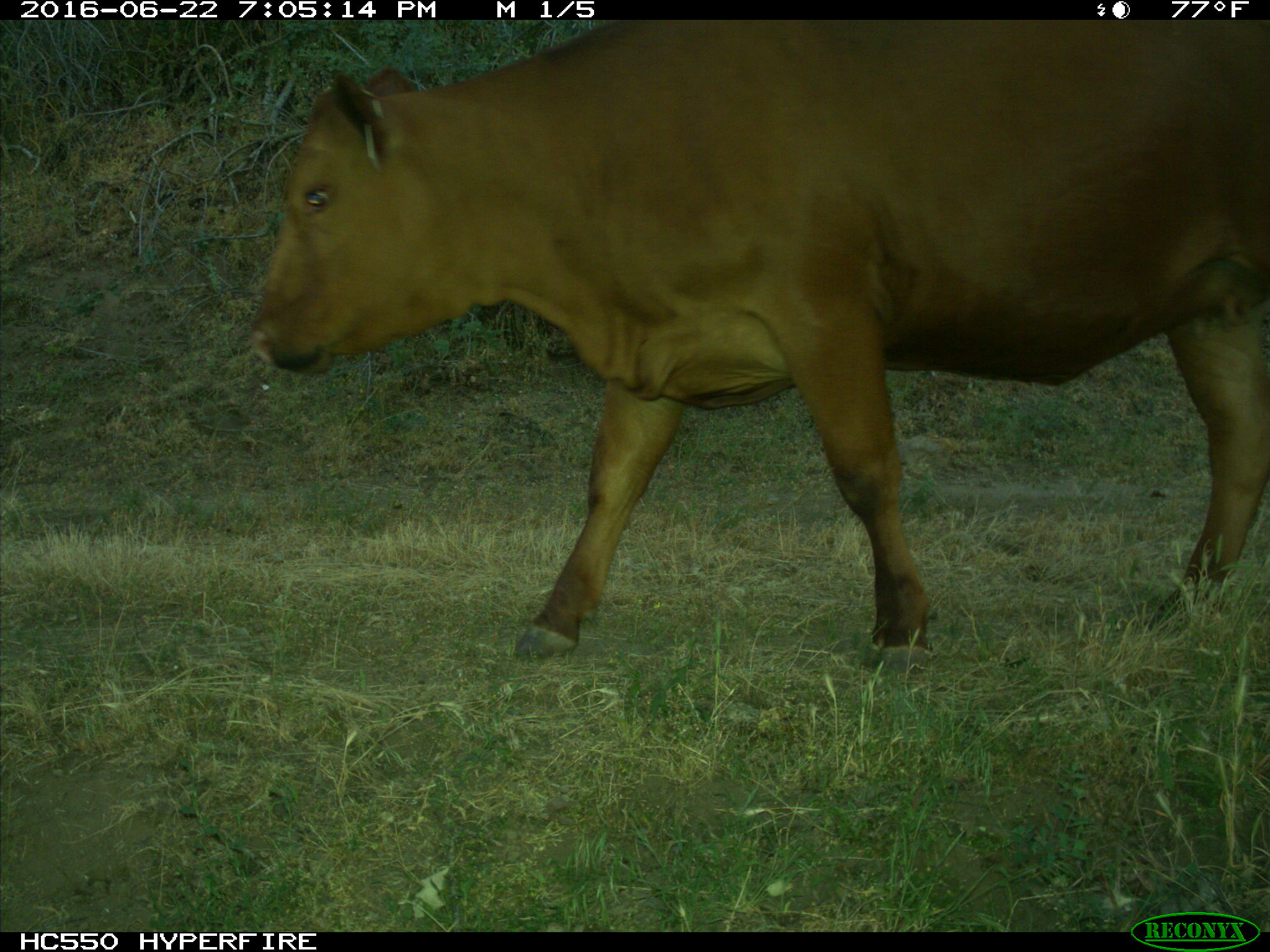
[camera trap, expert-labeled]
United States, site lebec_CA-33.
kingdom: Animalia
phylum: Chordata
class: Mammalia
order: Artiodactyla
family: Bovidae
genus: Bos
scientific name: Bos taurus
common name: domestic cow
Bos taurus (domestic cow).